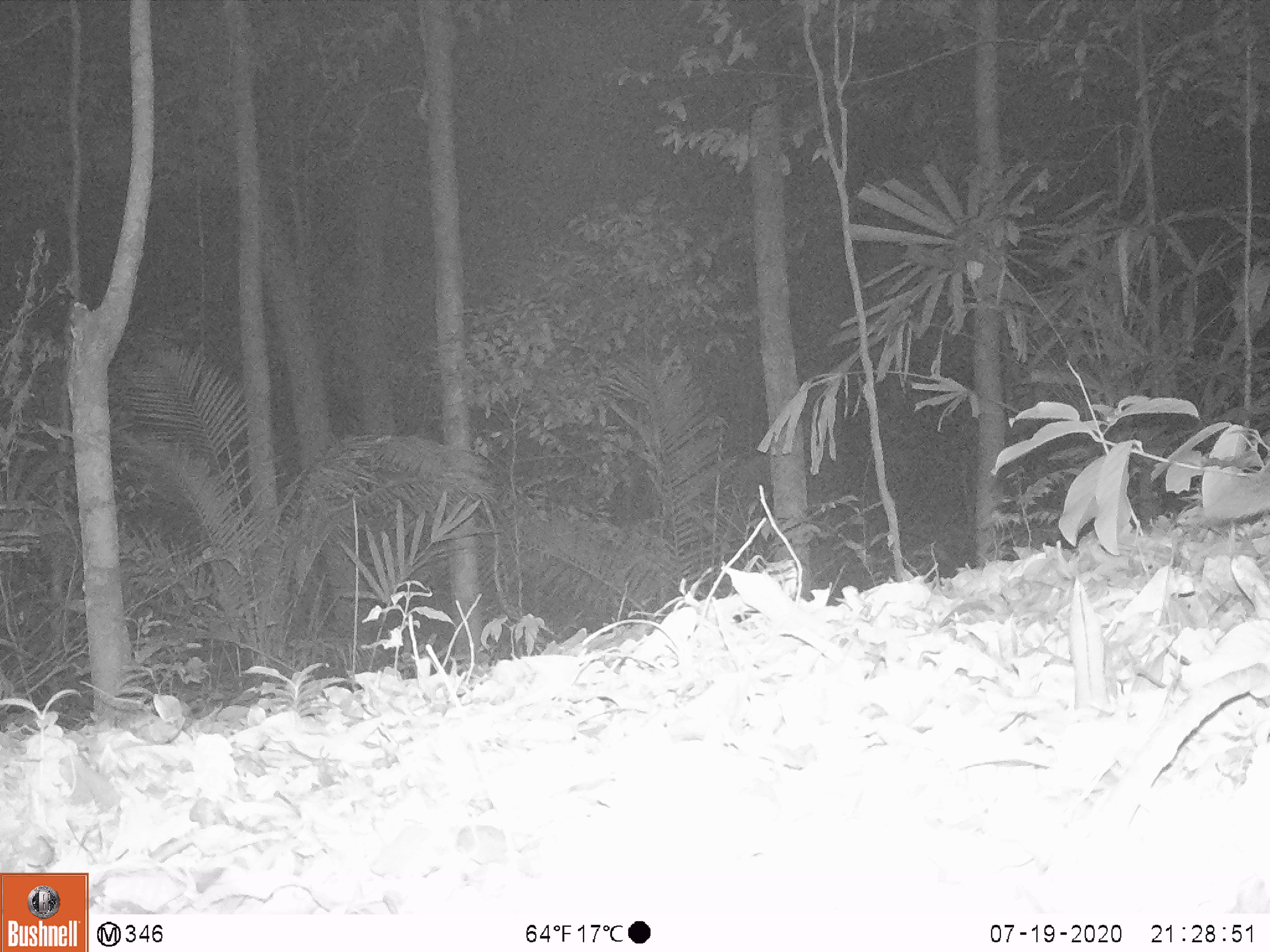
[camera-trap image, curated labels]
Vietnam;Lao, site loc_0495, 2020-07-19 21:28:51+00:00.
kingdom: Animalia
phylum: Chordata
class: Mammalia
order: Carnivora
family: Mustelidae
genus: Melogale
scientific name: Melogale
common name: ferret badger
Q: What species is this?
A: Ferret badger (Melogale).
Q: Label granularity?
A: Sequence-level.